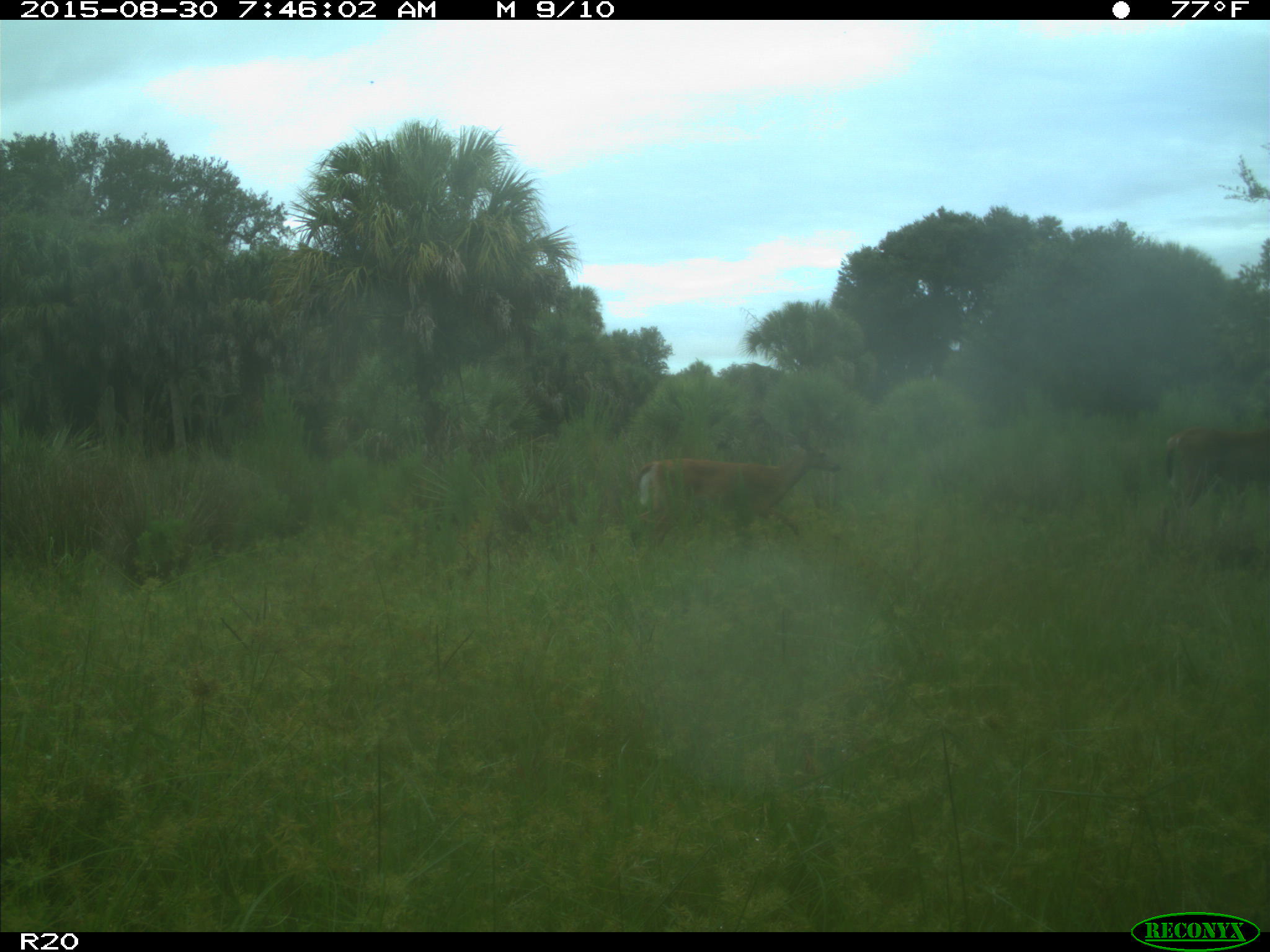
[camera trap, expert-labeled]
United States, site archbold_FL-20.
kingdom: Animalia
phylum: Chordata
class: Mammalia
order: Artiodactyla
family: Cervidae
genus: Odocoileus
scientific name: Odocoileus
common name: deer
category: unidentified deer